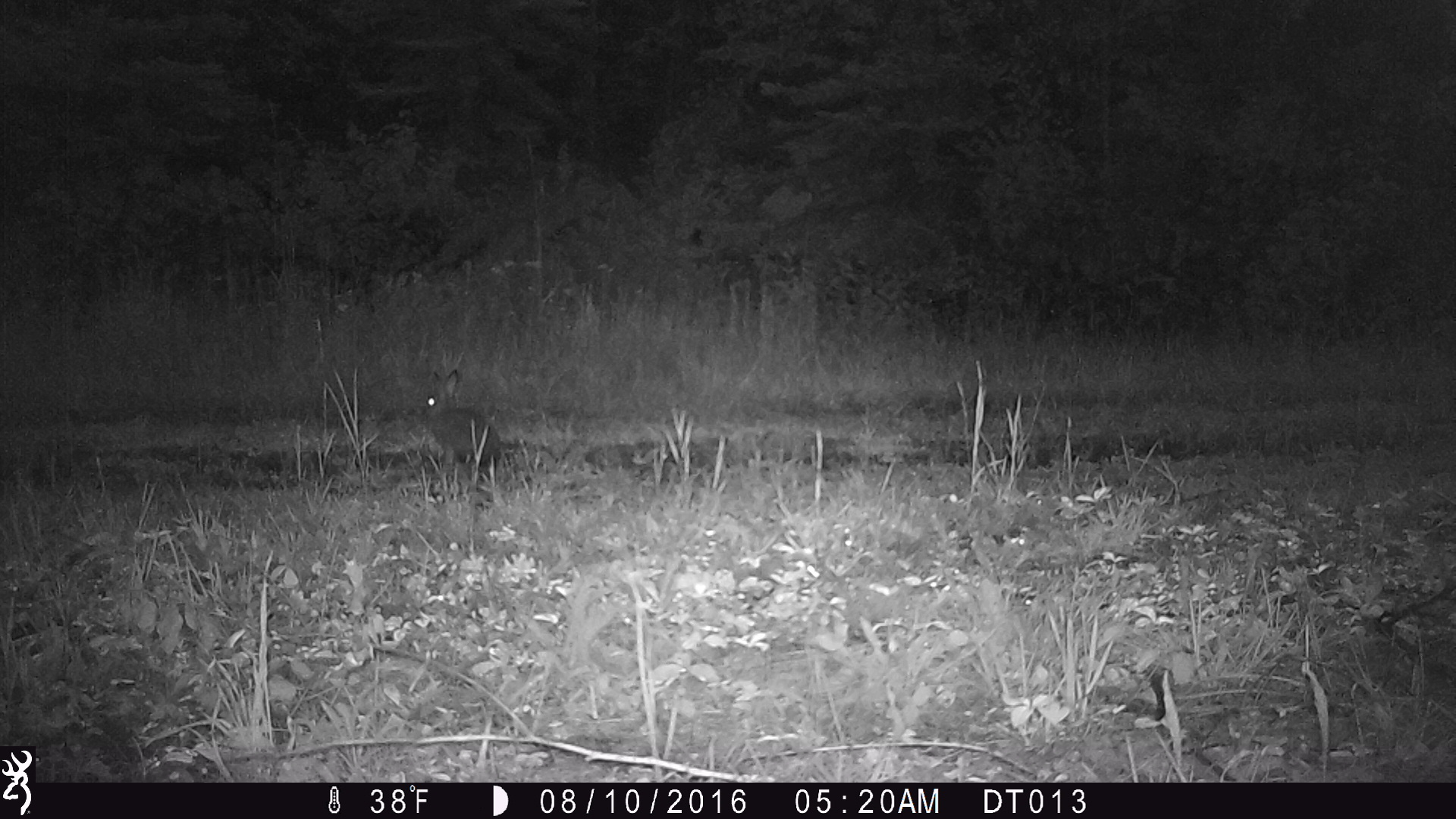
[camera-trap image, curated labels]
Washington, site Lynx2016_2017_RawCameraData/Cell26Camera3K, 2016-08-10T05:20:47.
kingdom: Animalia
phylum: Chordata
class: Mammalia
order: Lagomorpha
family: Leporidae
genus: Lepus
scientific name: Lepus americanus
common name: snowshoe hare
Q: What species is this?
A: Lepus americanus (snowshoe hare).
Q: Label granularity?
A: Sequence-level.